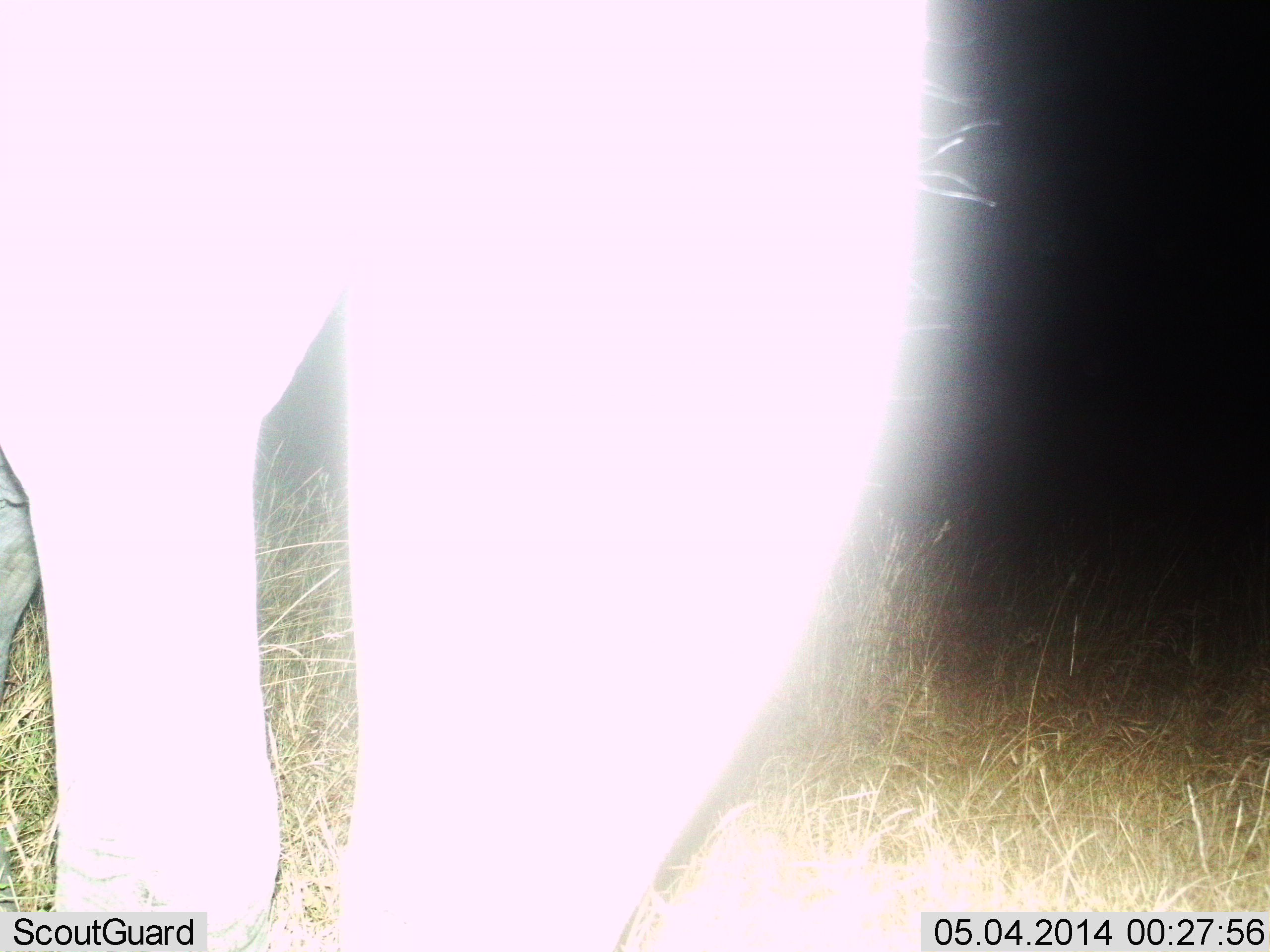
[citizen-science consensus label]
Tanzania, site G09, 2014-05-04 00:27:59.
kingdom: Animalia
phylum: Chordata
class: Mammalia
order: Proboscidea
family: Elephantidae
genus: Loxodonta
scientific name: Loxodonta africana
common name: african bush elephant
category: elephant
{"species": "elephant (african bush elephant) (Loxodonta africana)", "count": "1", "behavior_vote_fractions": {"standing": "78%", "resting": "0%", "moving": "22%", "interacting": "0%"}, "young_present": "11%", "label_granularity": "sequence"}